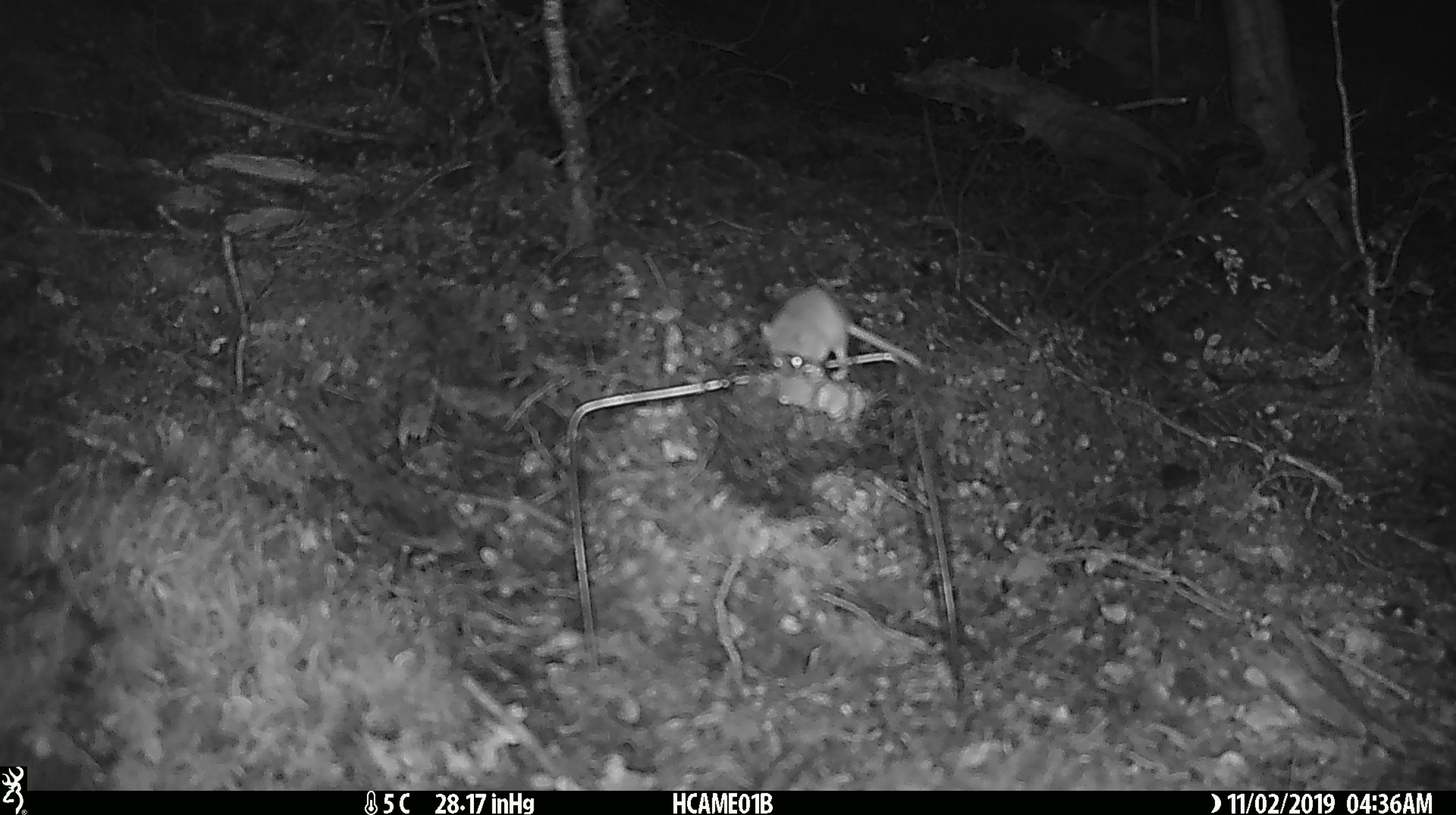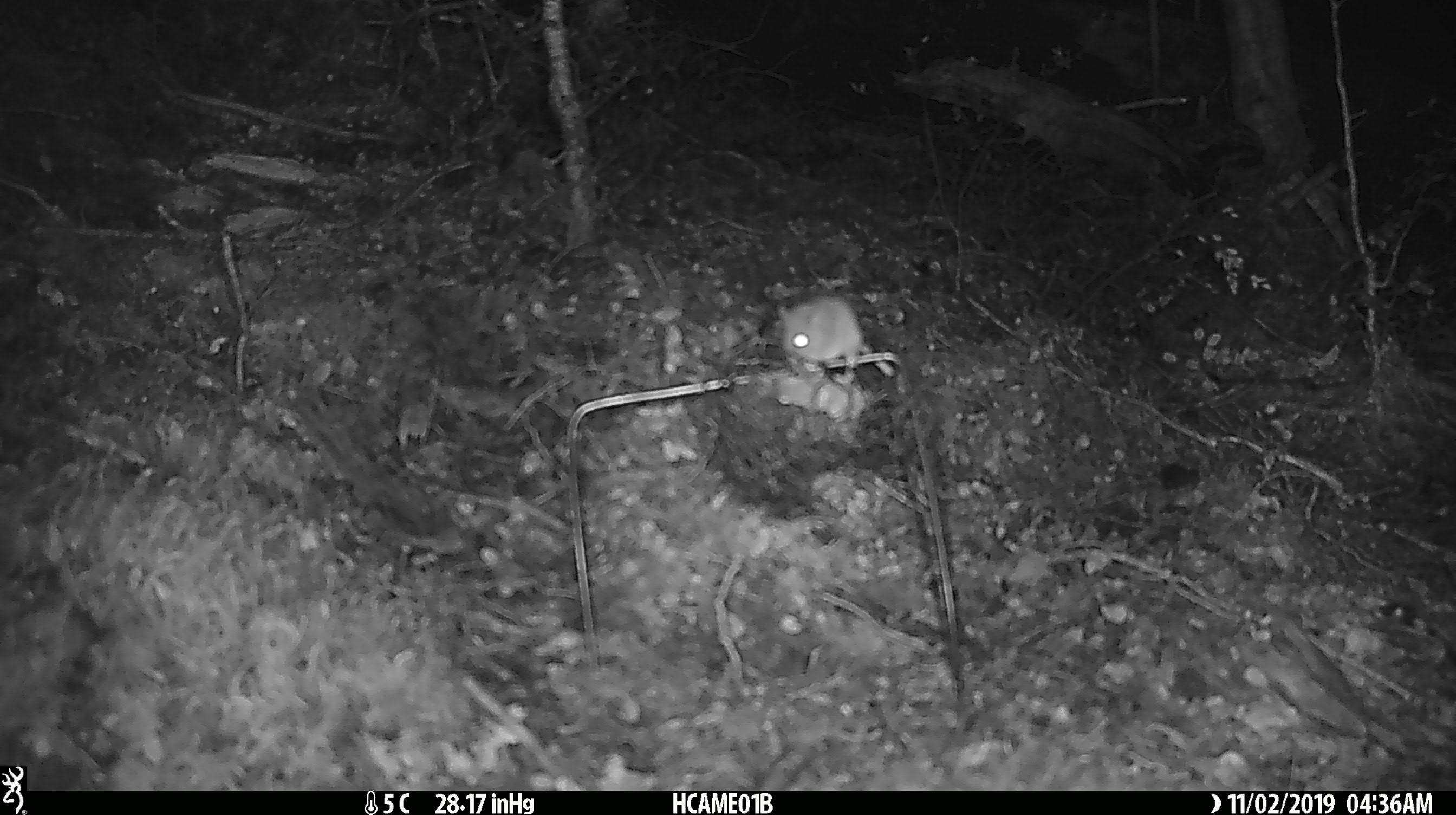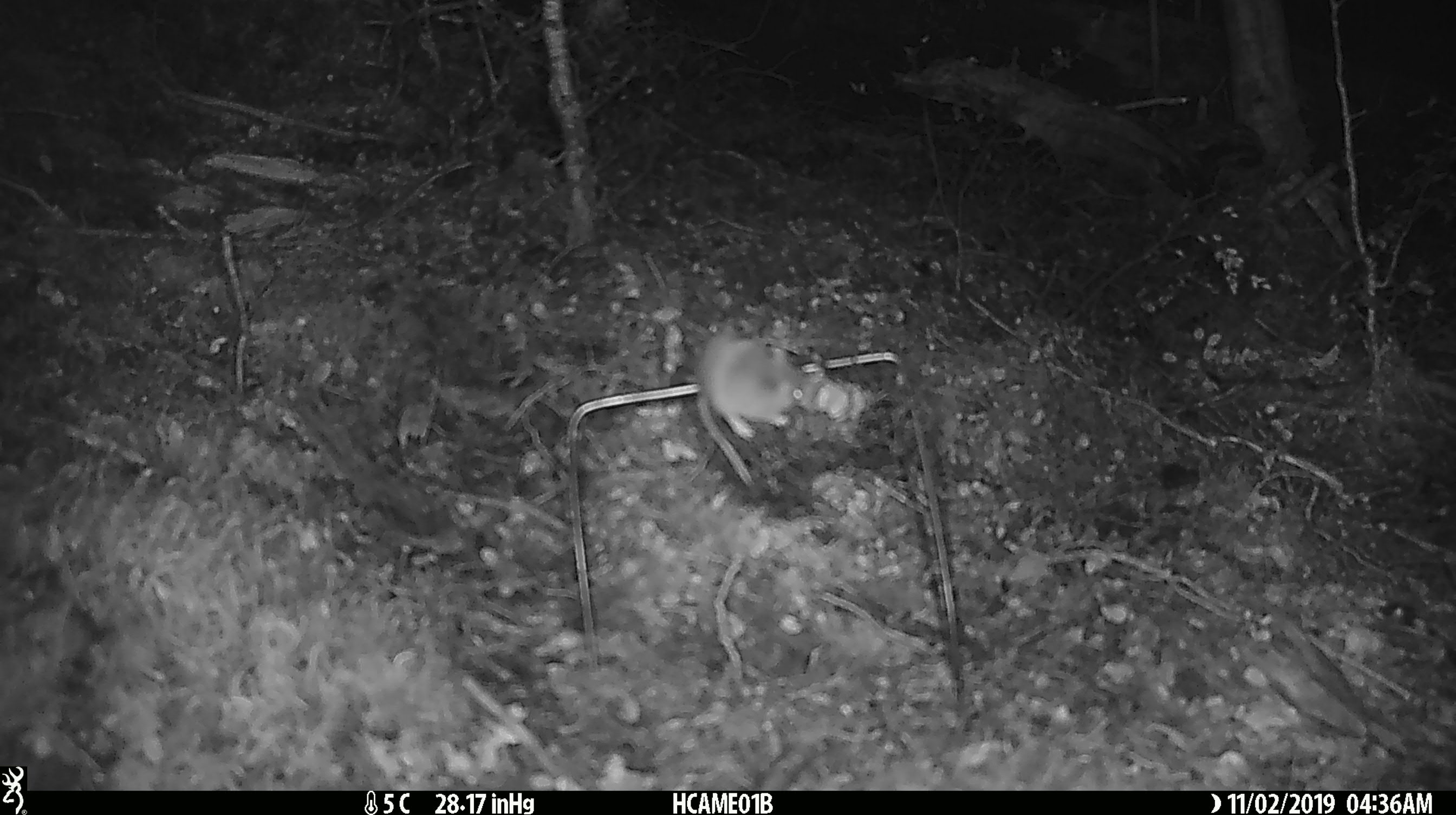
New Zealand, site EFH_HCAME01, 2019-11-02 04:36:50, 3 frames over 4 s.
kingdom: Animalia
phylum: Chordata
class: Mammalia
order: Rodentia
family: Muridae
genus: Mus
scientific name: Mus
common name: mouse